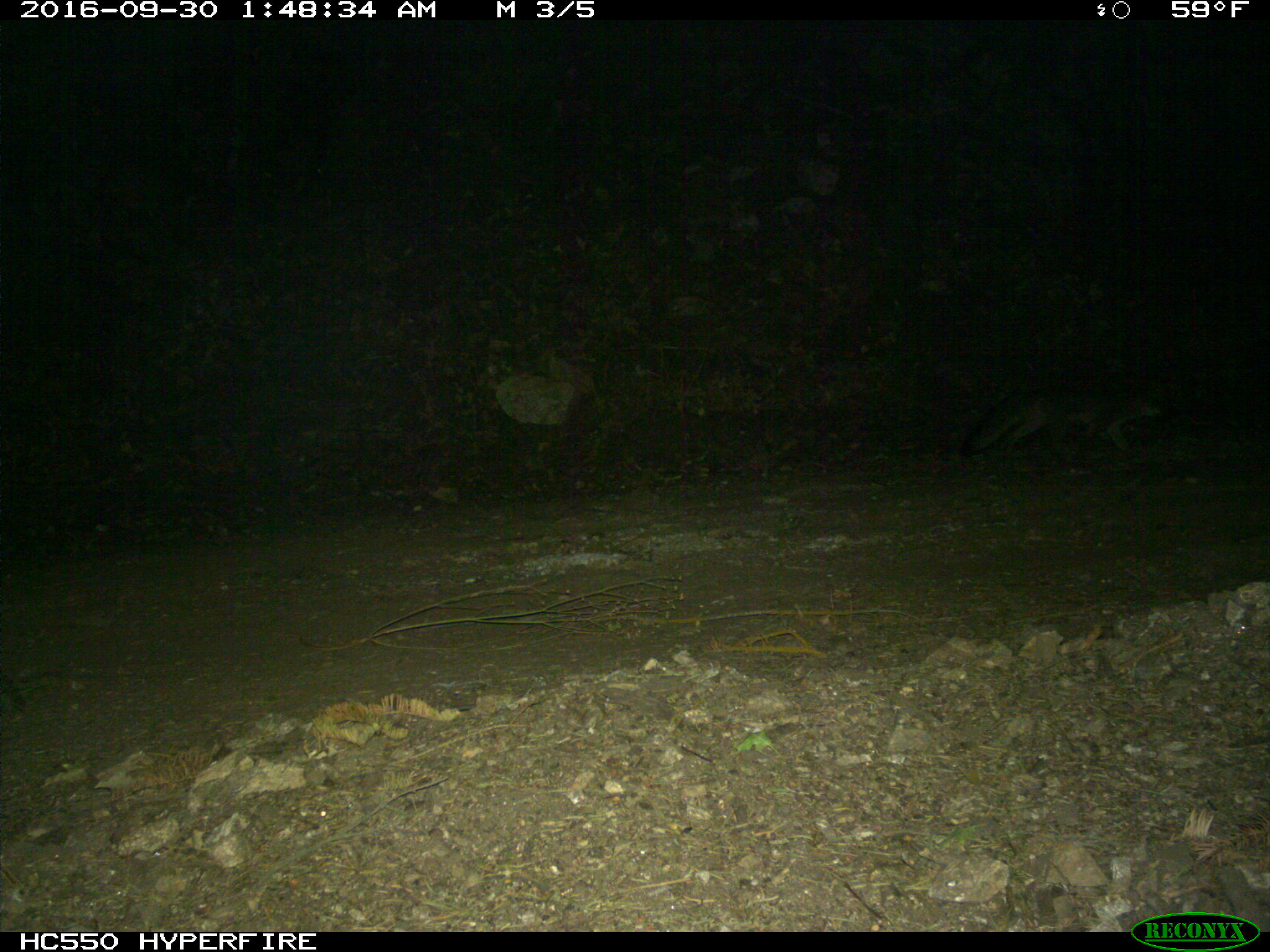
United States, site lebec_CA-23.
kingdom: Animalia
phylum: Chordata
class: Mammalia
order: Carnivora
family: Canidae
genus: Urocyon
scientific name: Urocyon cinereoargenteus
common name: gray fox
Urocyon cinereoargenteus (gray fox).